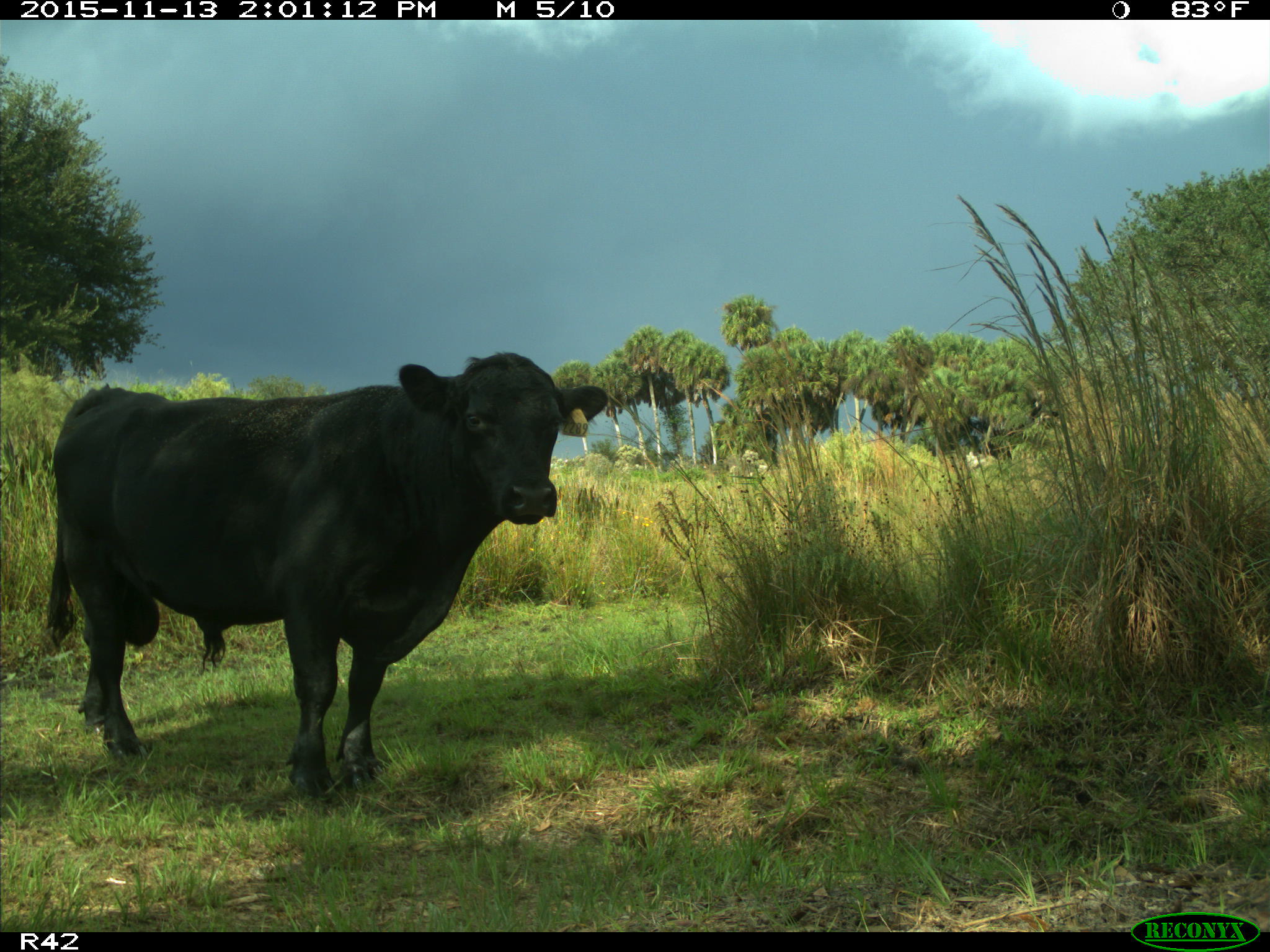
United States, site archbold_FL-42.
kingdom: Animalia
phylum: Chordata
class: Mammalia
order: Artiodactyla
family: Bovidae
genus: Bos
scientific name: Bos taurus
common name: domestic cow